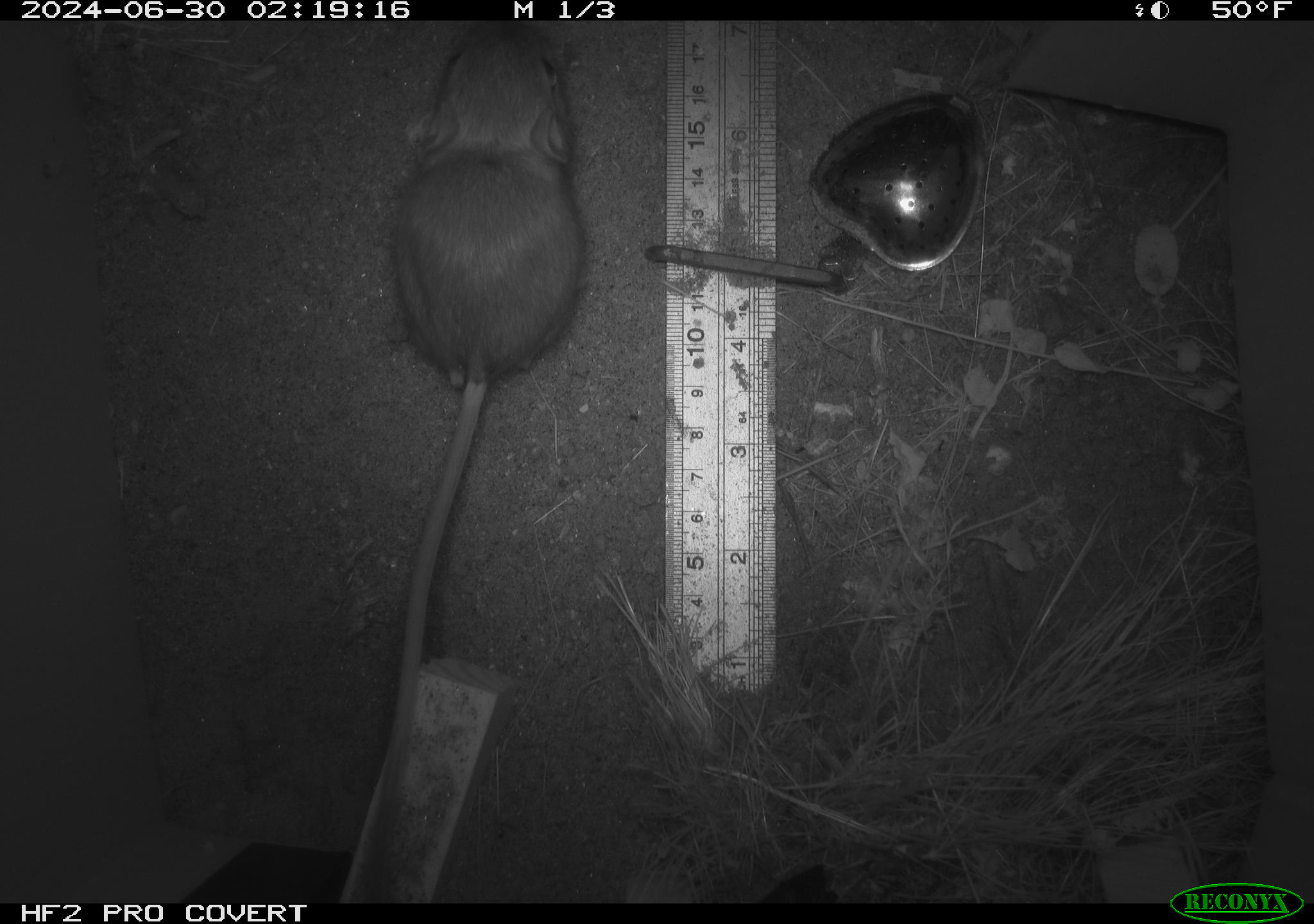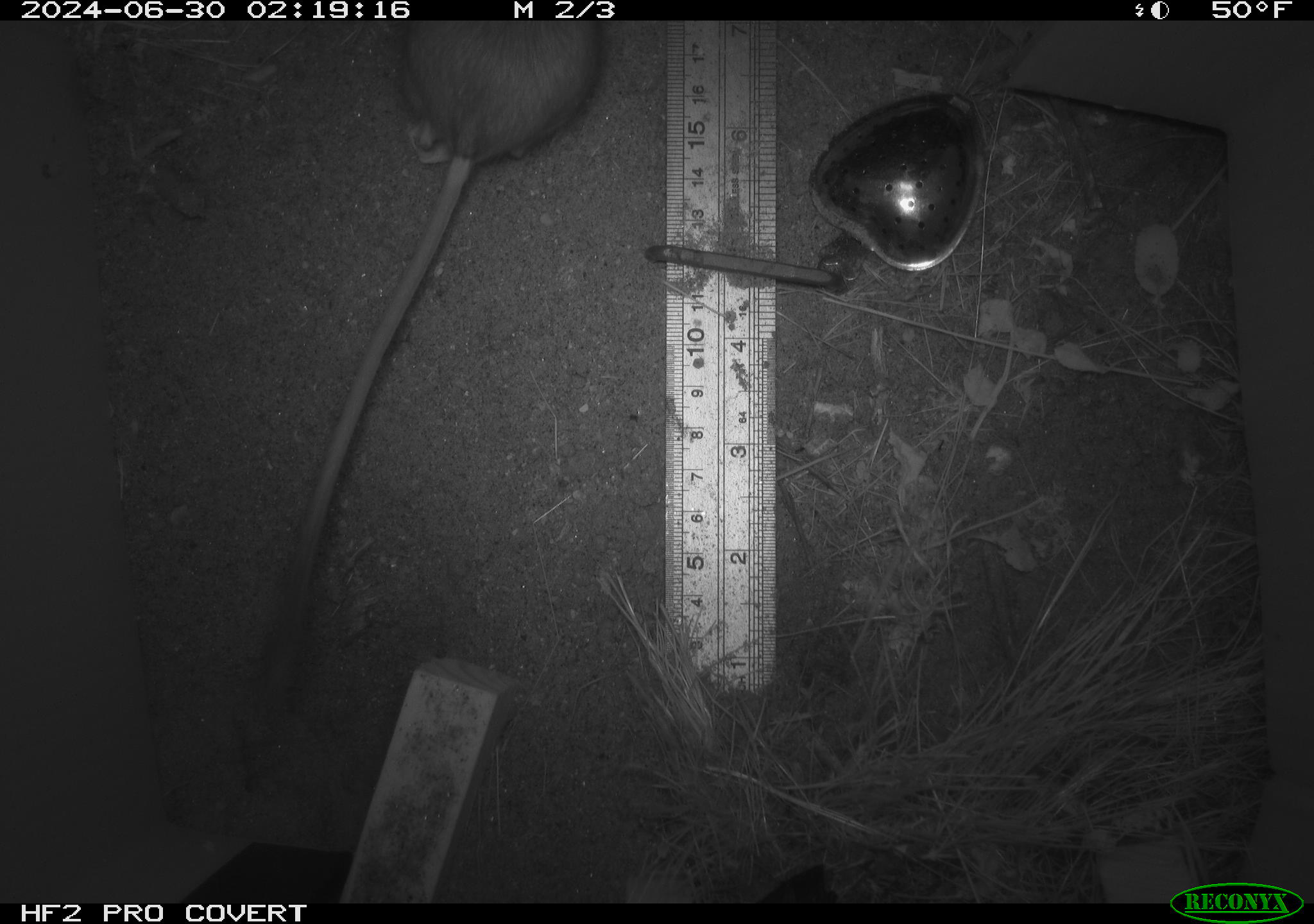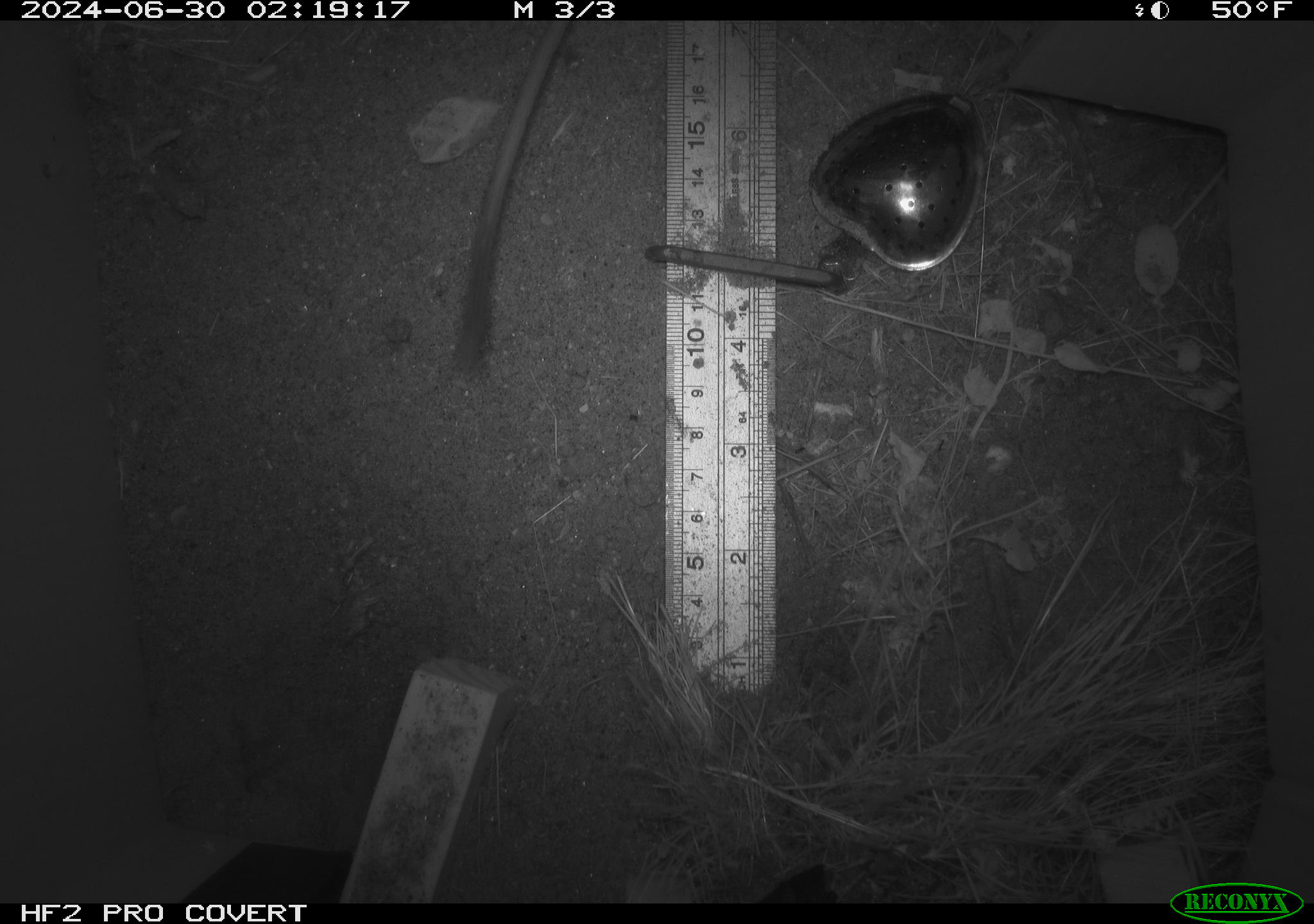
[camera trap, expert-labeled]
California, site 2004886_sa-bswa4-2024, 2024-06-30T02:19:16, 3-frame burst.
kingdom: Animalia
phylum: Chordata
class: Mammalia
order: Rodentia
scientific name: Rodentia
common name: rodent